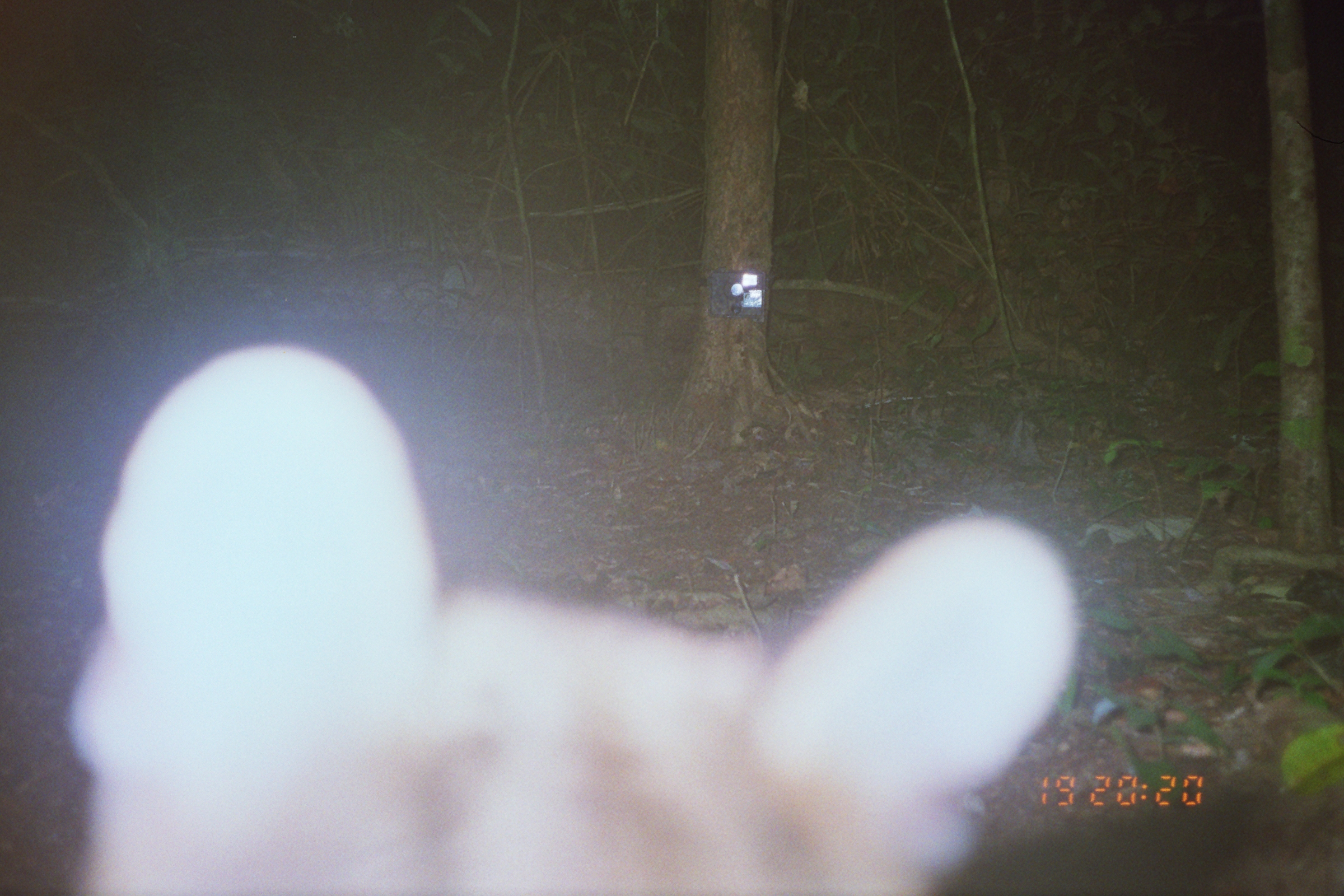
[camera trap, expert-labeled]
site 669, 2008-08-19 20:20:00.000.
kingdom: Animalia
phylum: Chordata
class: Mammalia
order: Carnivora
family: Felidae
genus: Leopardus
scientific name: Leopardus wiedii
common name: margay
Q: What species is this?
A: Leopardus wiedii (margay).